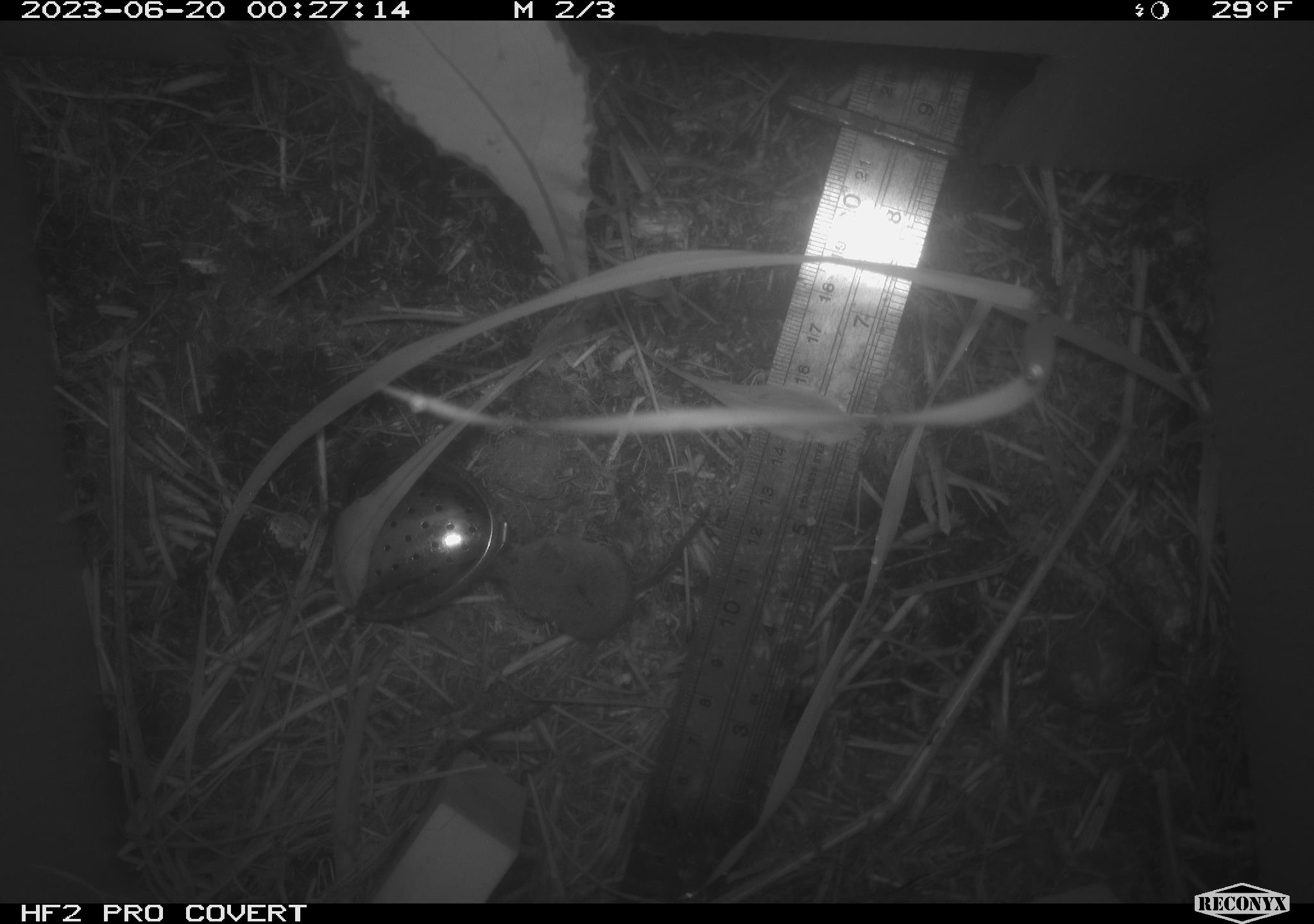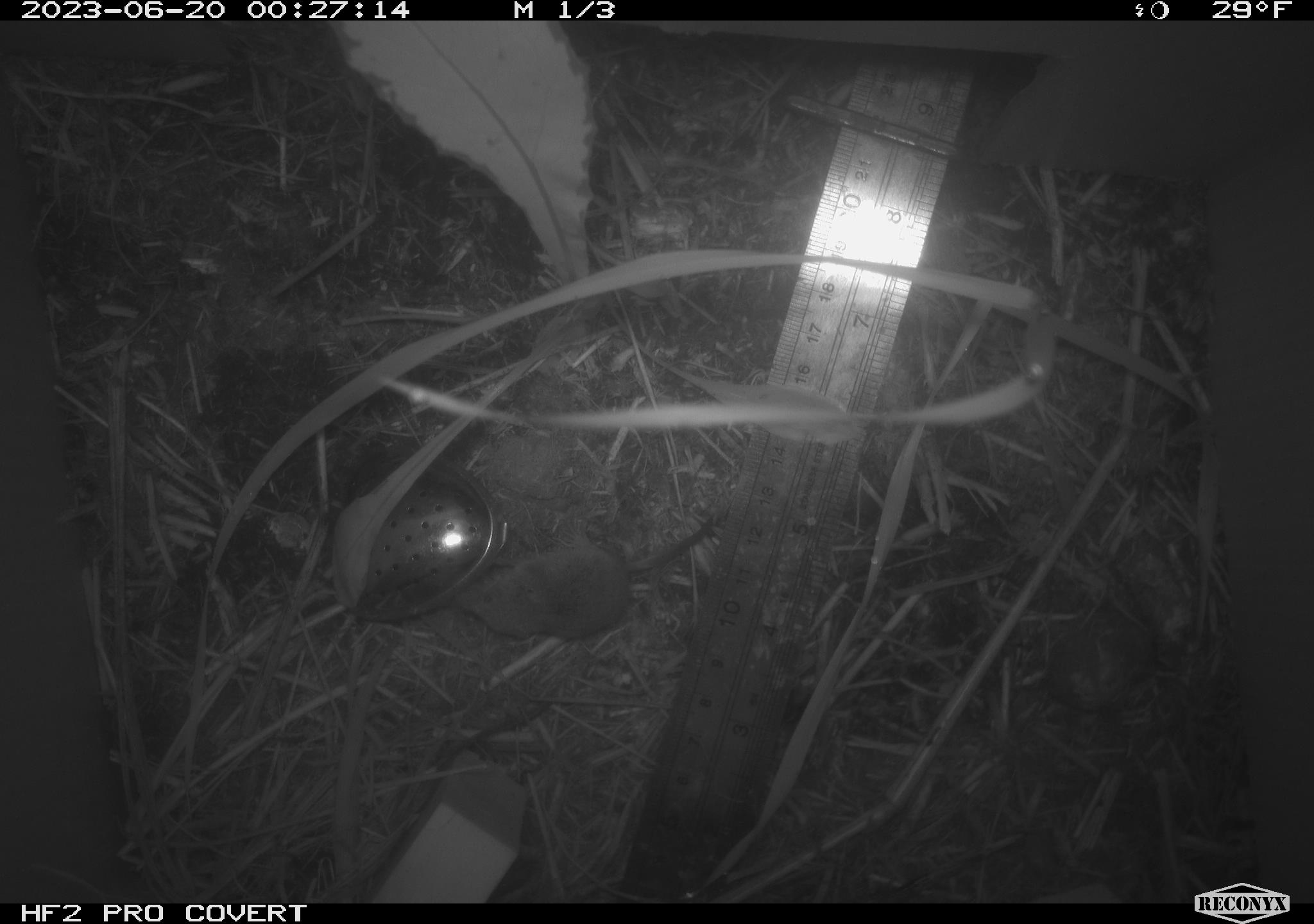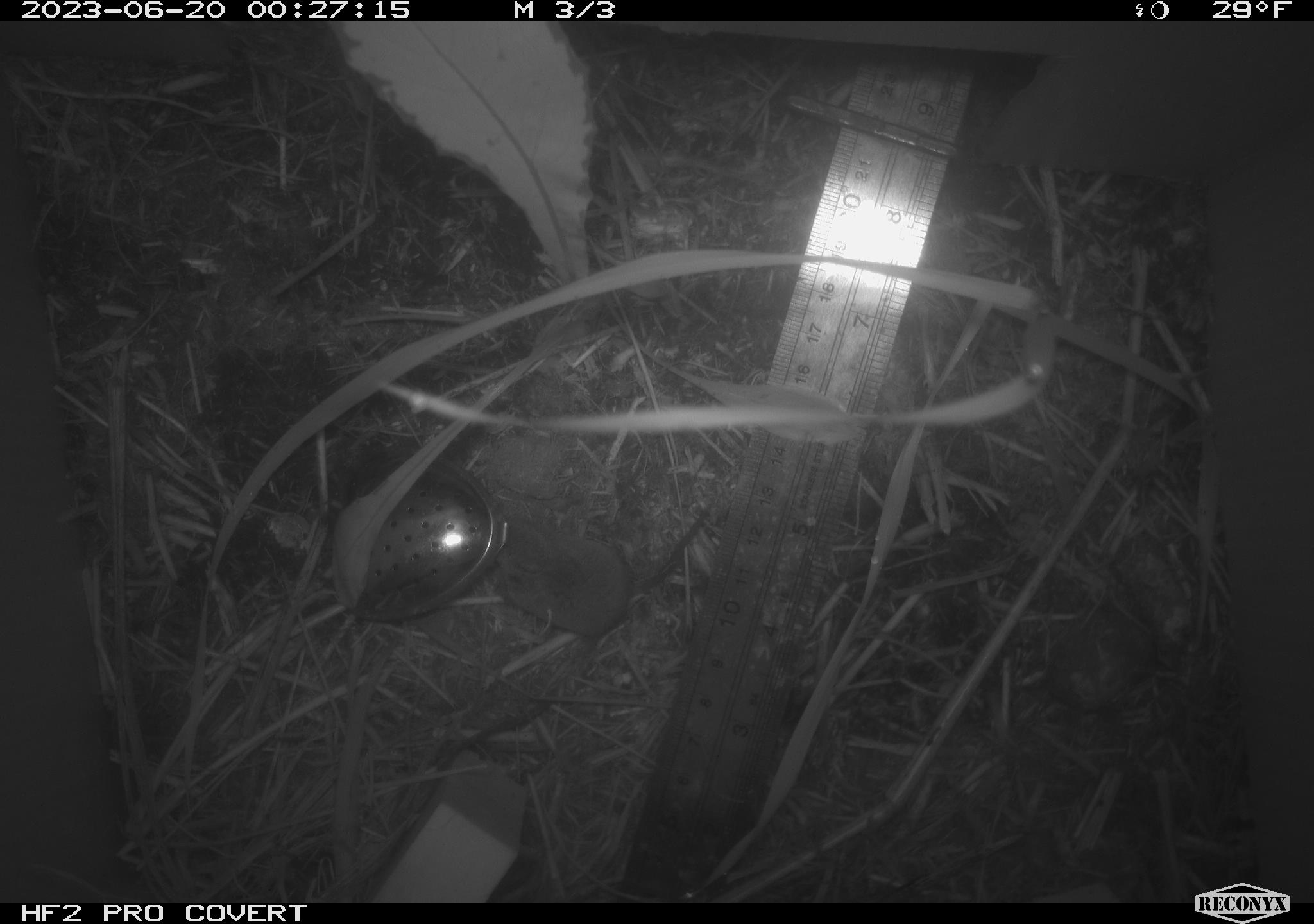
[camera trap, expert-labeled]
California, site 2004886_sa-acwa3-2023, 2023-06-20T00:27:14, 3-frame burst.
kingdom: Animalia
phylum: Chordata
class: Mammalia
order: Eulipotyphla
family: Soricidae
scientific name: Soricidae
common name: shrews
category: soricidae family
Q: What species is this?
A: Soricidae family (shrews) (Soricidae).